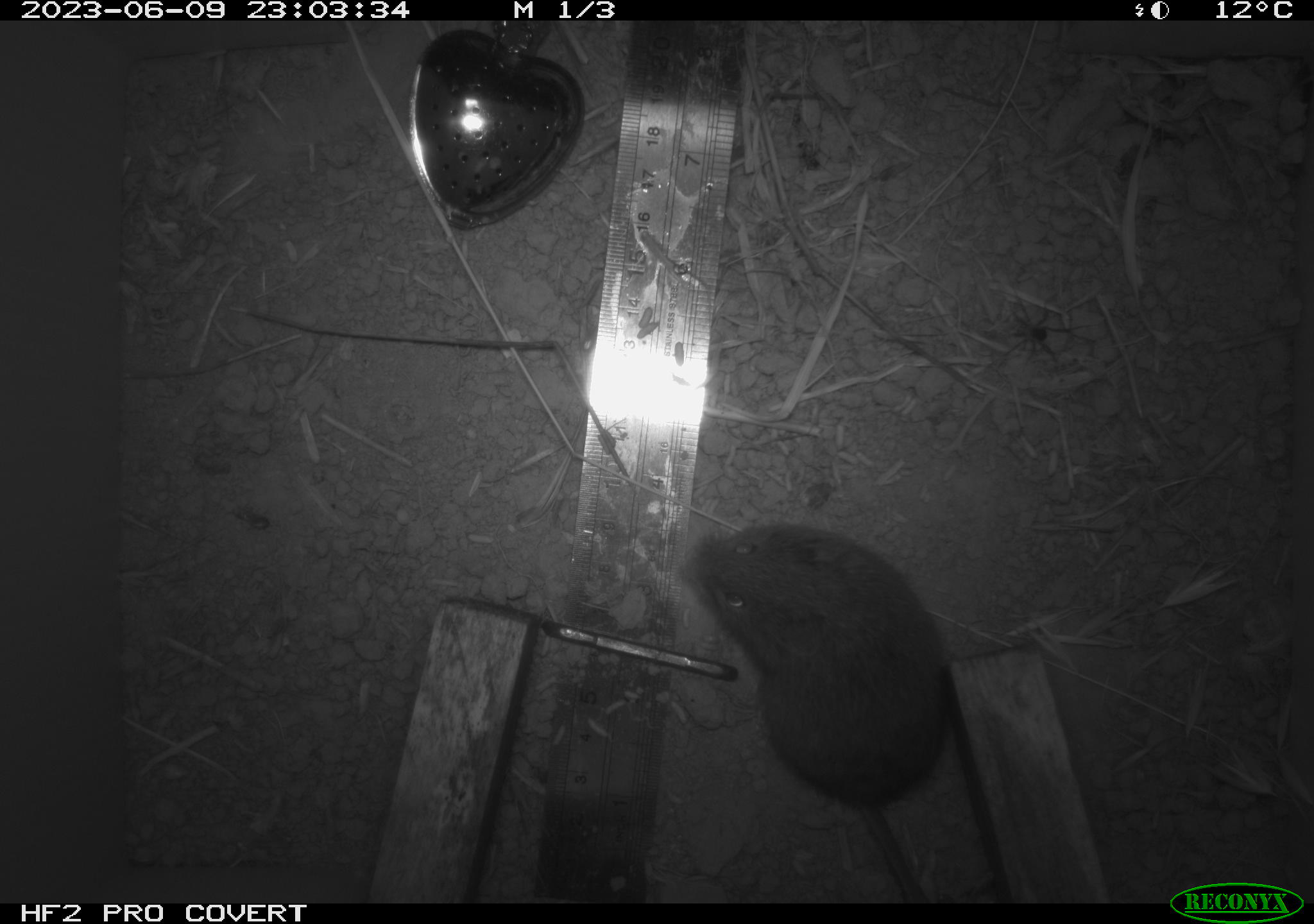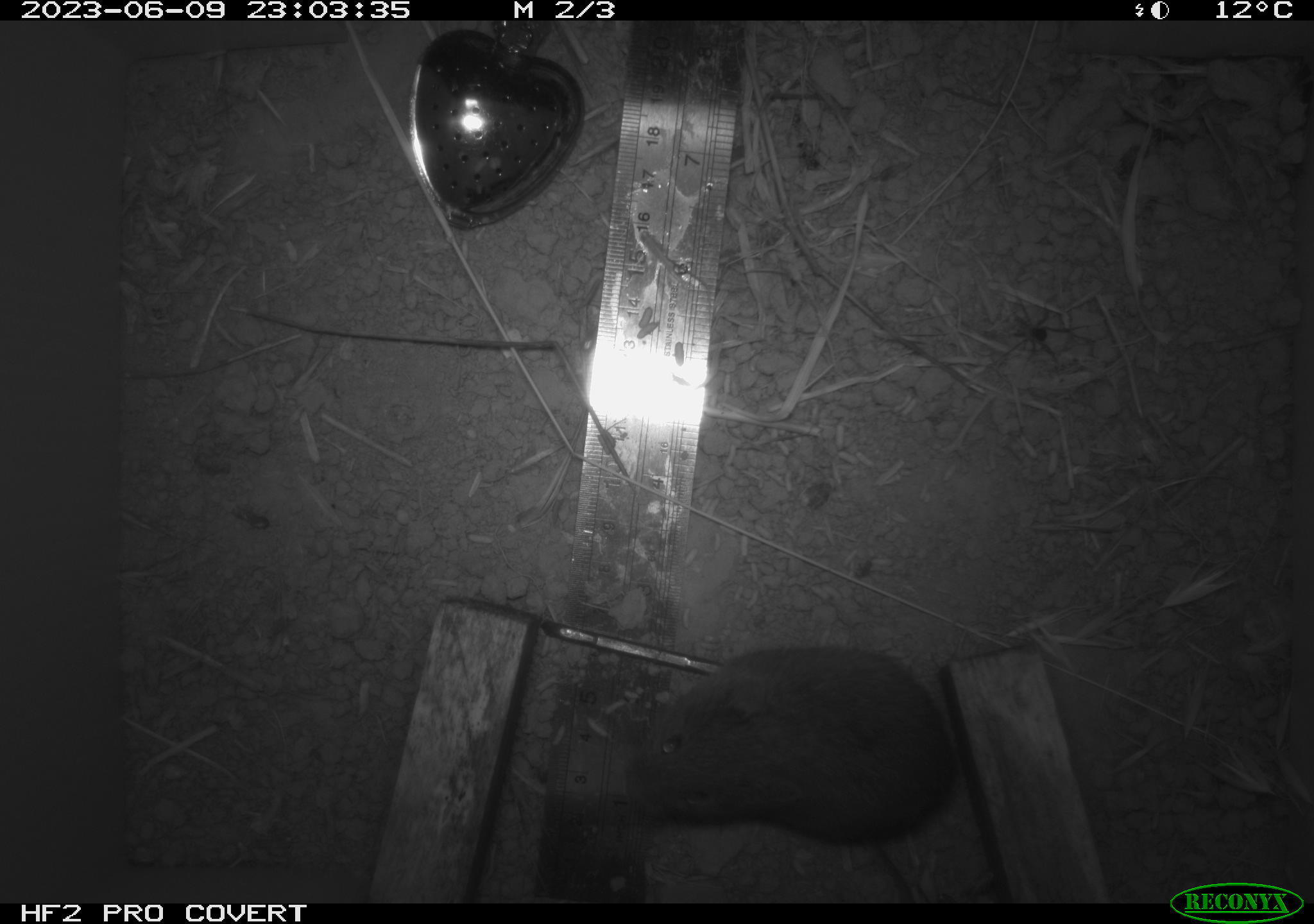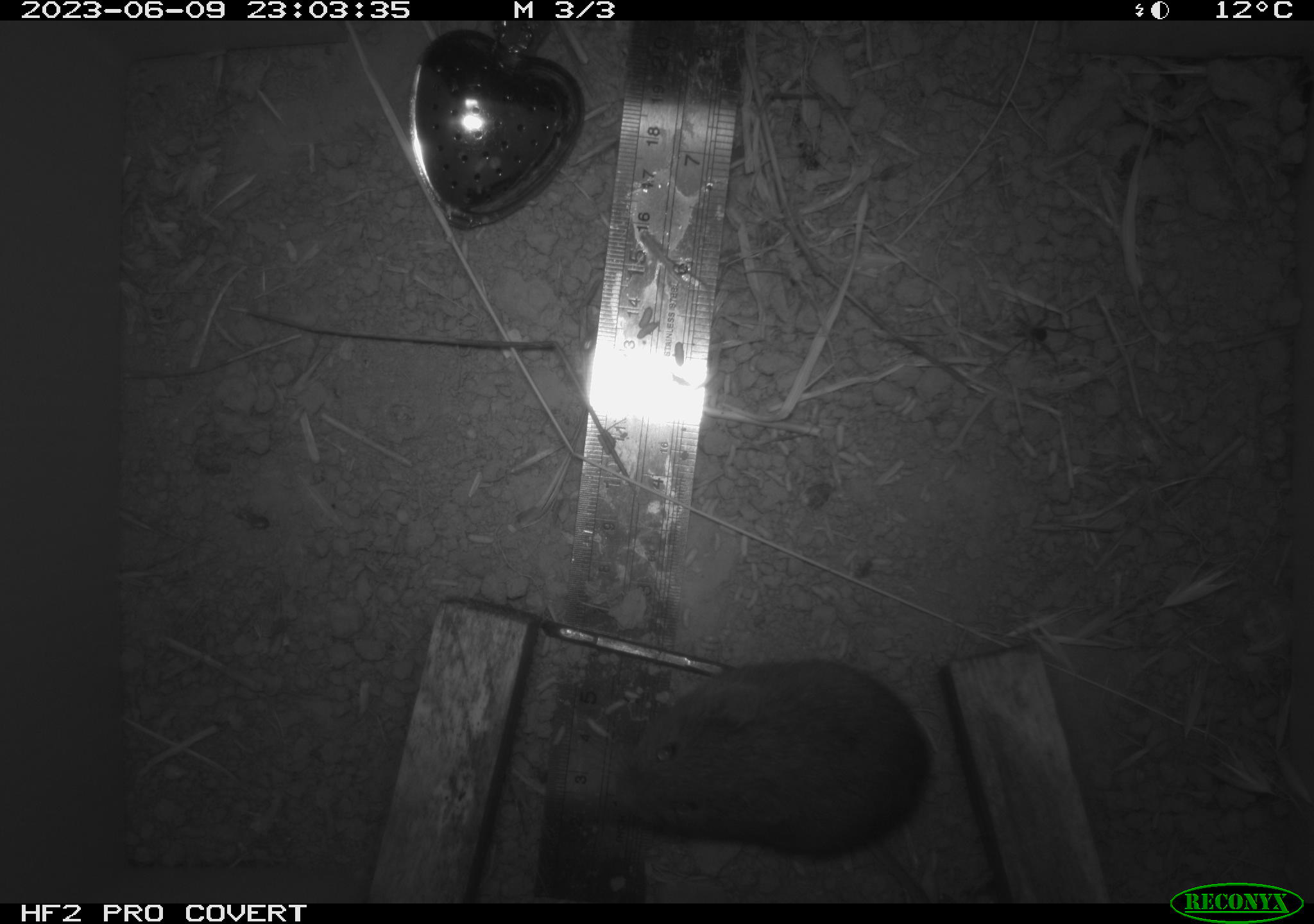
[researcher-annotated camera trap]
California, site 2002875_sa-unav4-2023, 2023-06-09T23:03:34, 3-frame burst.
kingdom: Animalia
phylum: Chordata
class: Mammalia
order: Rodentia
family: Cricetidae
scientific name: Arvicolinae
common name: voles, lemmings, and muskrats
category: arvicolinae subfamily